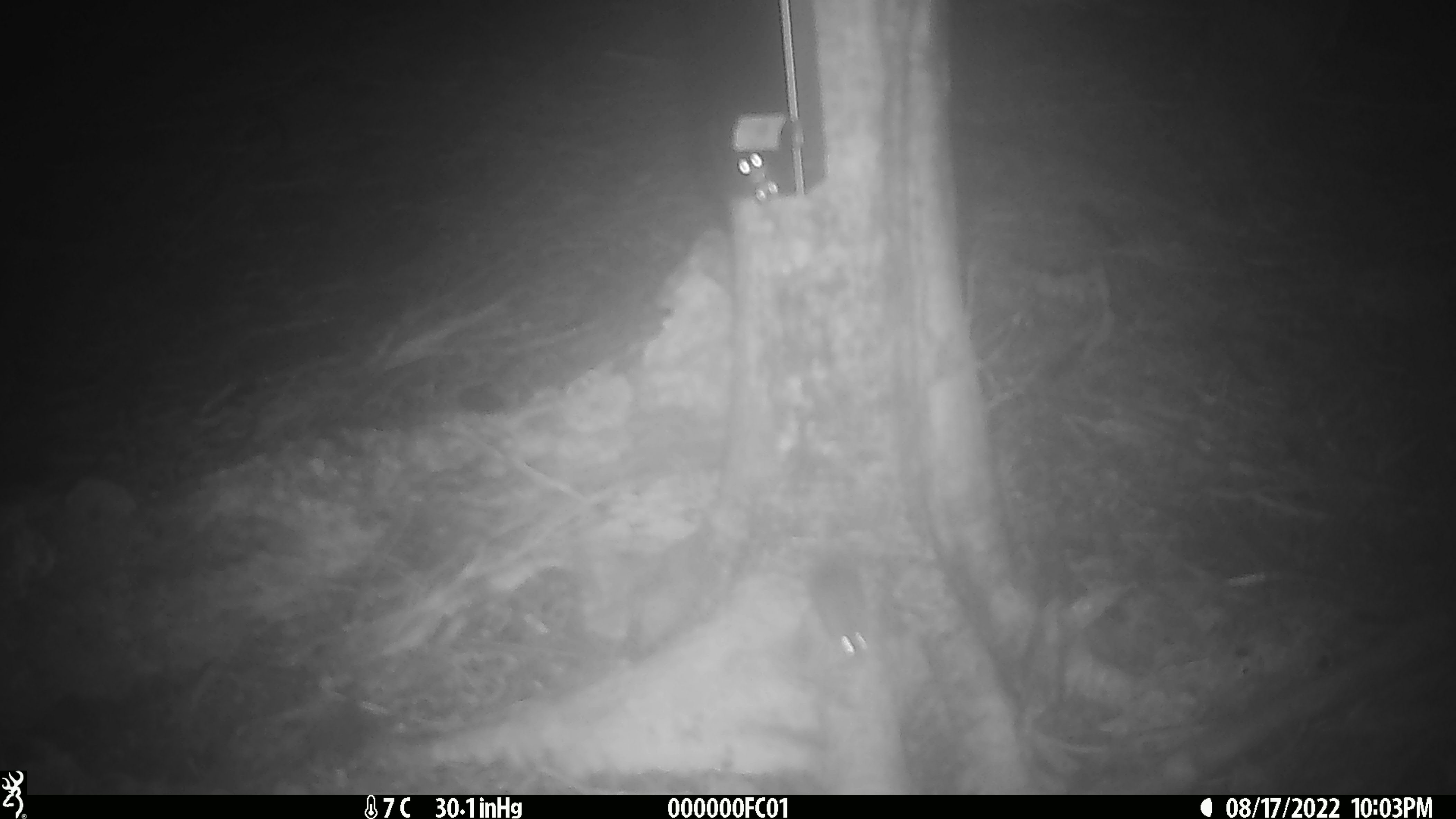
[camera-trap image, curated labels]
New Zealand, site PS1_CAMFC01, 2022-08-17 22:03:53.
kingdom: Animalia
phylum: Chordata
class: Mammalia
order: Rodentia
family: Muridae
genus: Mus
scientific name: Mus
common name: mouse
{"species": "mouse (Mus)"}